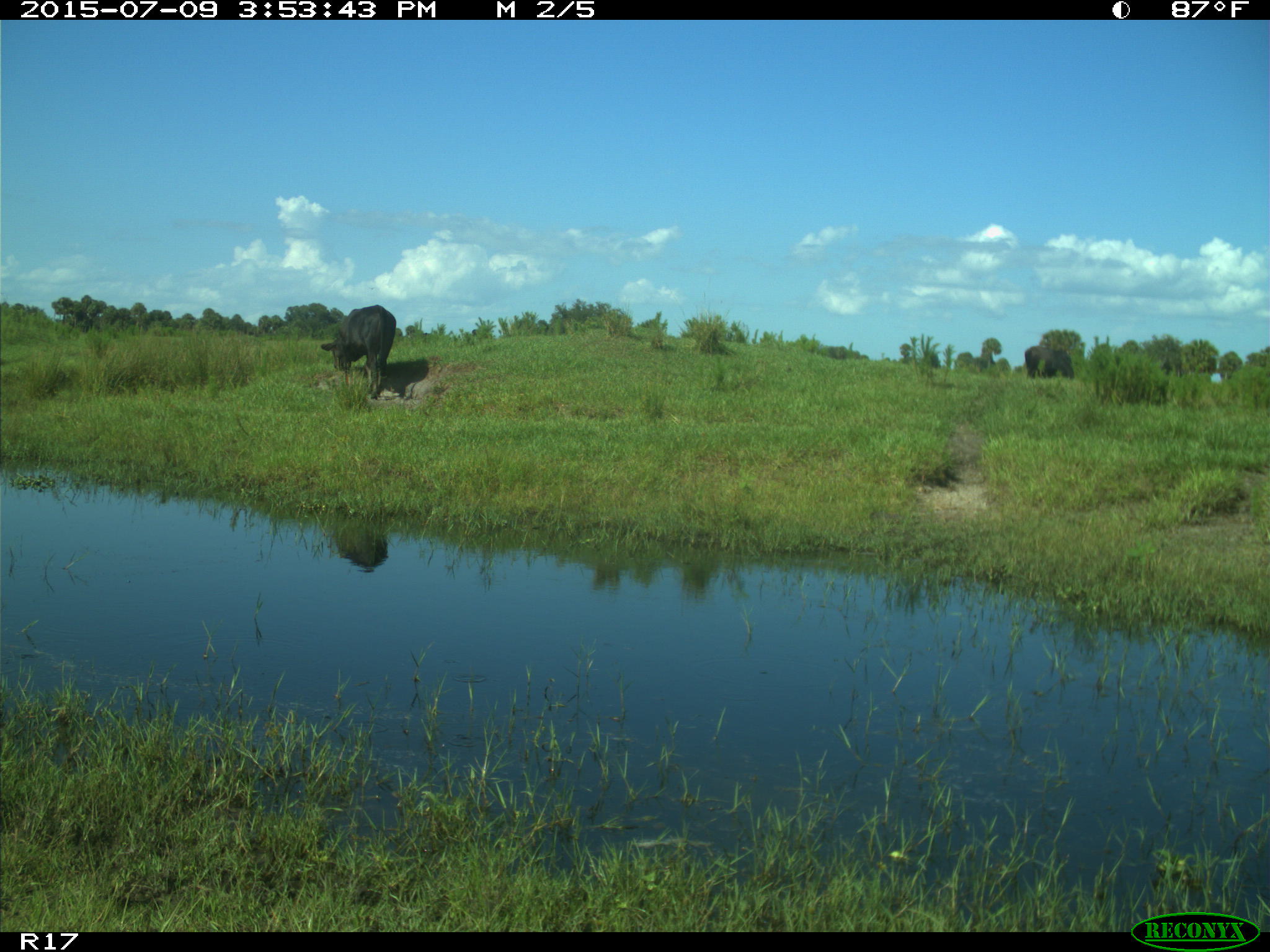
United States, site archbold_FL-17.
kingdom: Animalia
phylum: Chordata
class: Mammalia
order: Artiodactyla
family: Bovidae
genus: Bos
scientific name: Bos taurus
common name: domestic cow